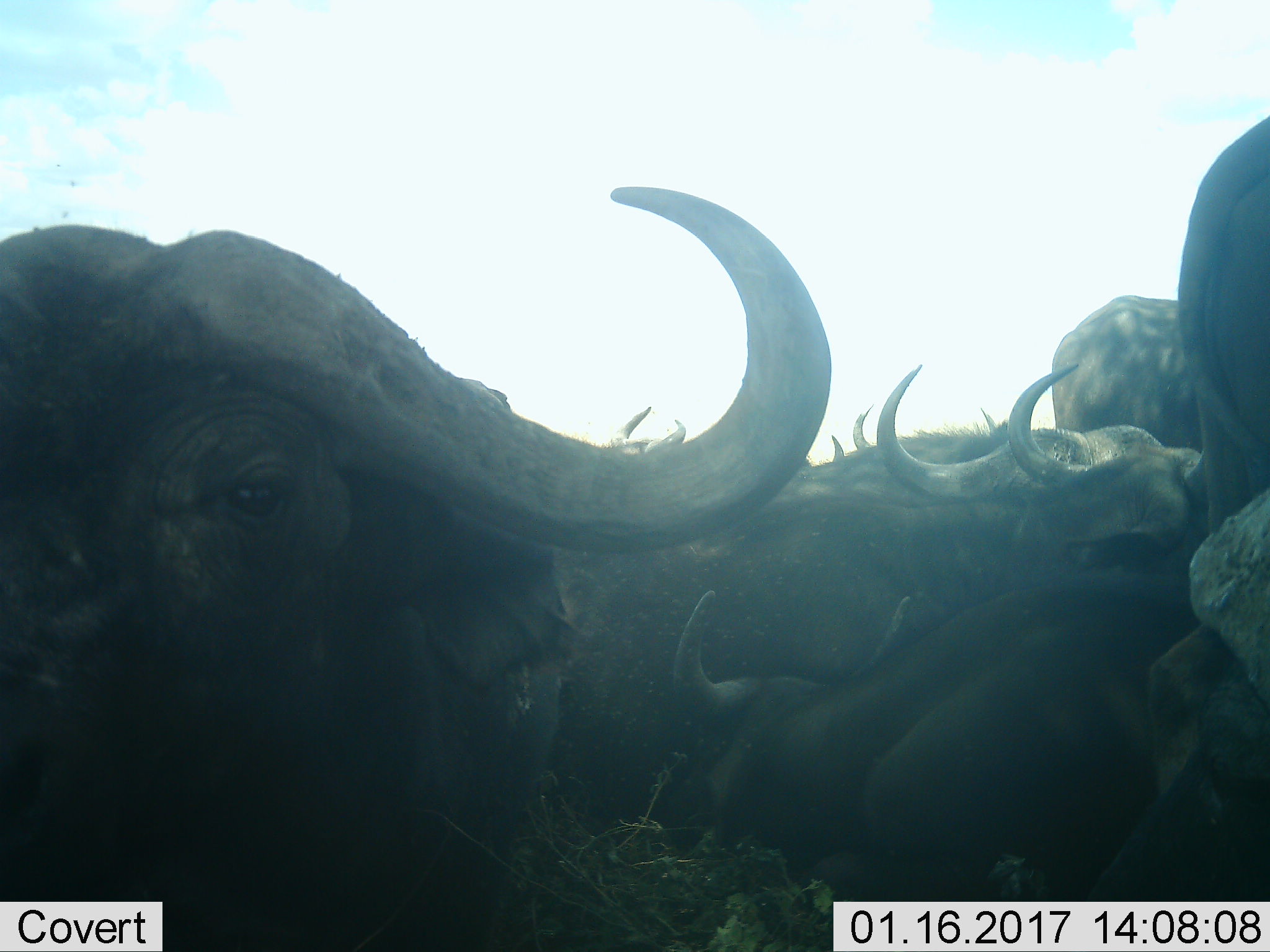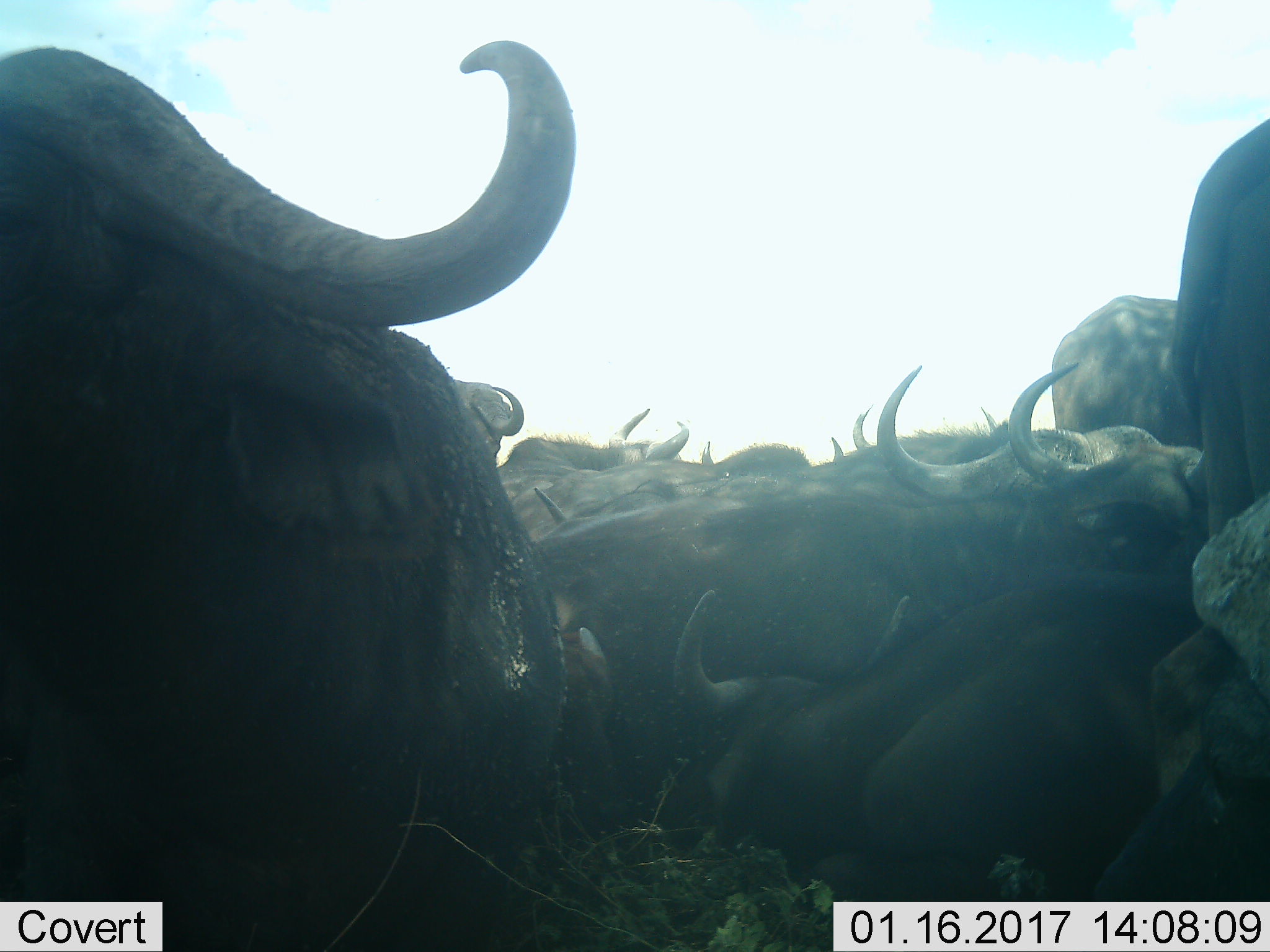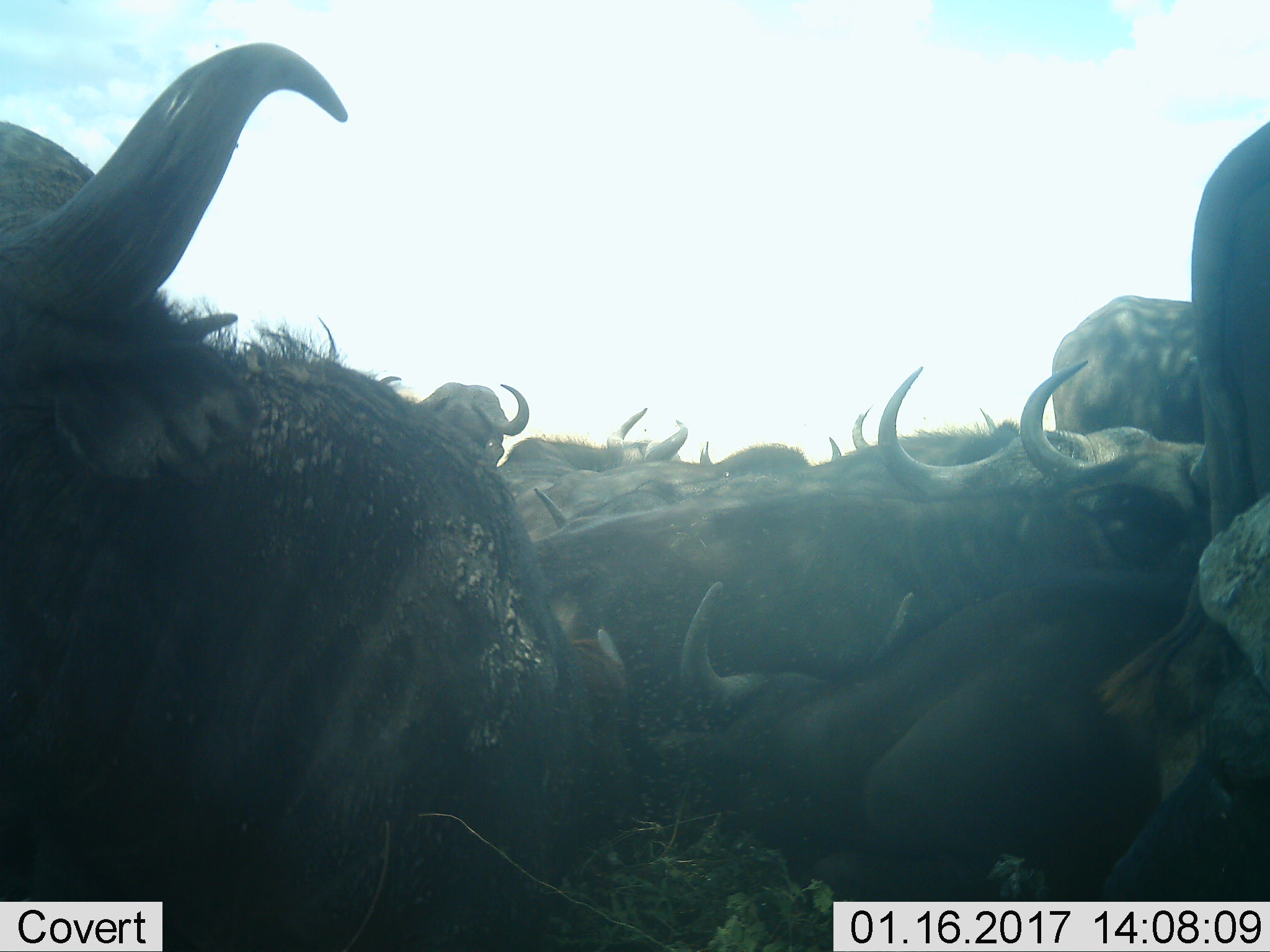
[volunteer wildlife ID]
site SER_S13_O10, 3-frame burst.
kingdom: Animalia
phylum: Chordata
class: Mammalia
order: Artiodactyla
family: Bovidae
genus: Syncerus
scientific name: Syncerus caffer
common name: african buffalo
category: buffalo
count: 7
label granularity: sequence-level